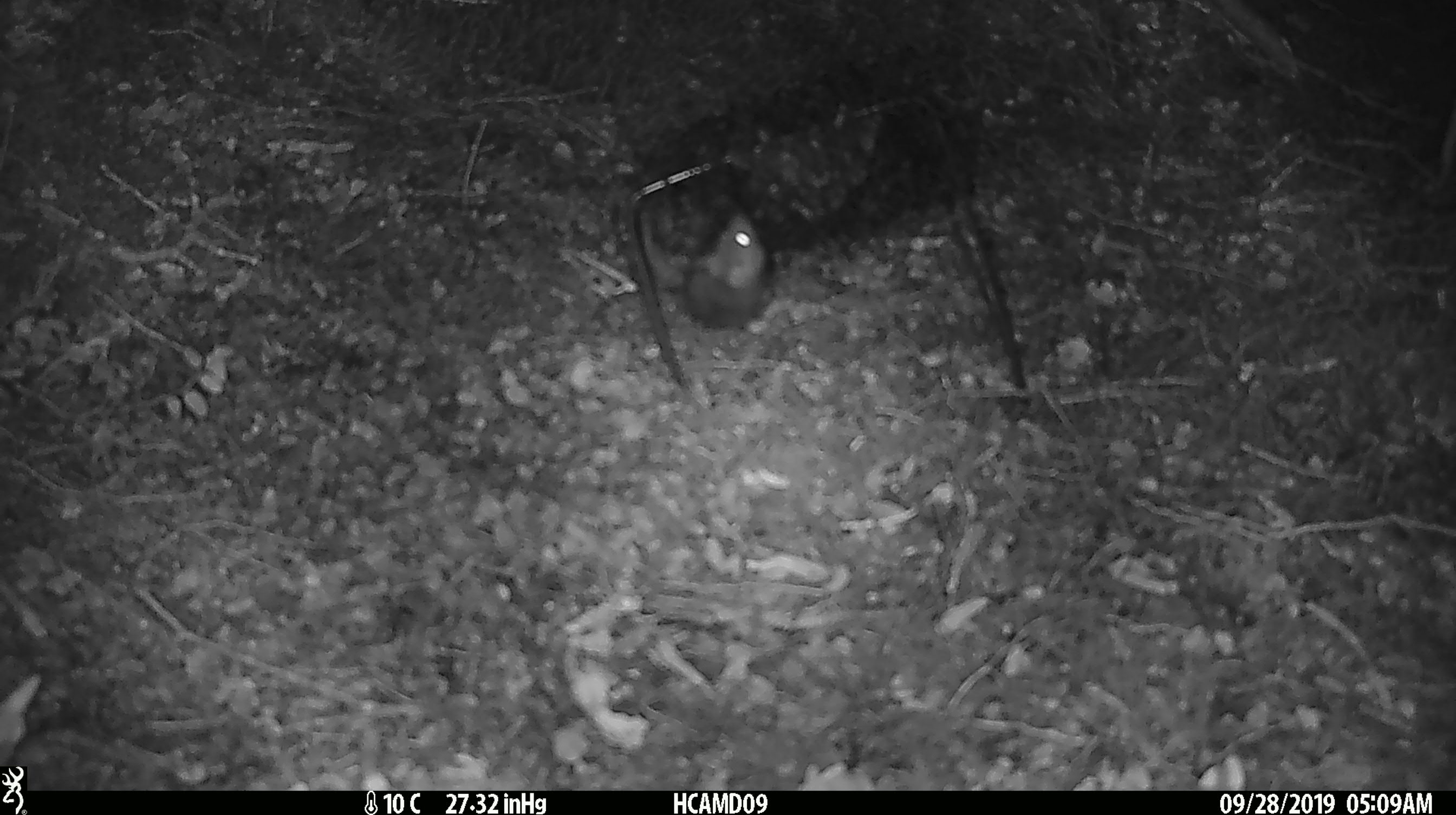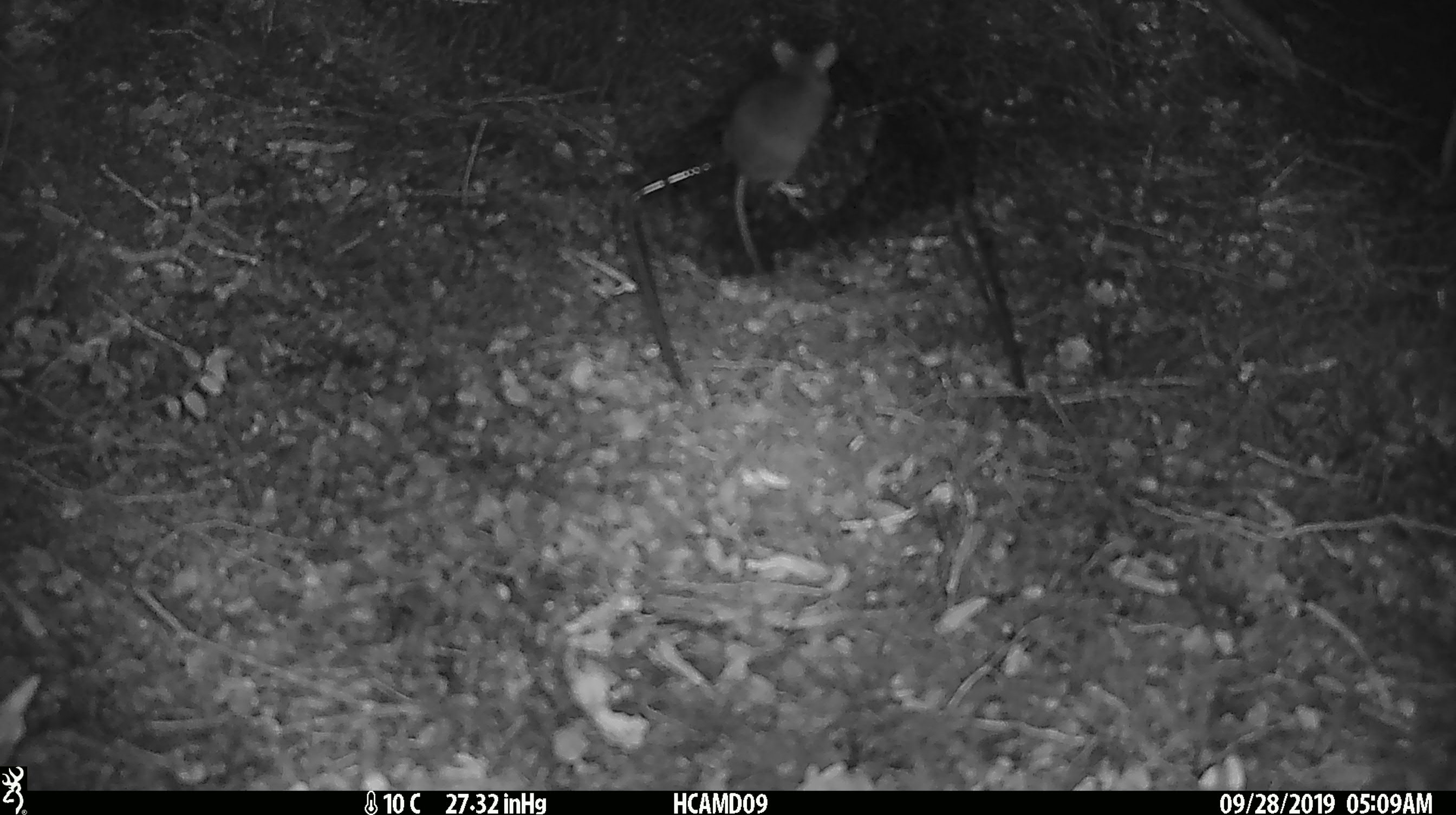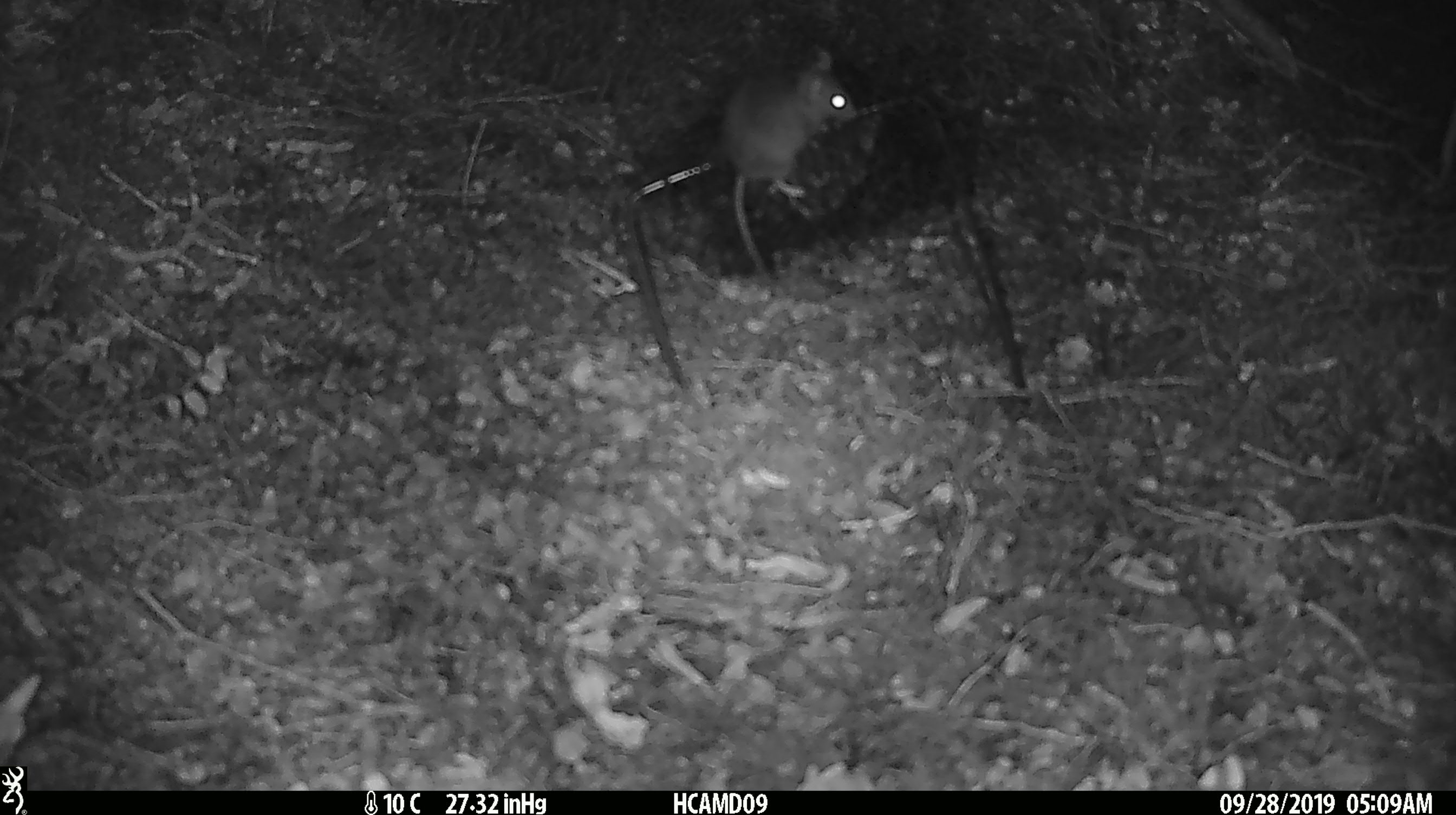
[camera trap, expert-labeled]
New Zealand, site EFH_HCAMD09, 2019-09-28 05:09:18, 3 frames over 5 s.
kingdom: Animalia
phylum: Chordata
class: Mammalia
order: Rodentia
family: Muridae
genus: Mus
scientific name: Mus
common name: mouse